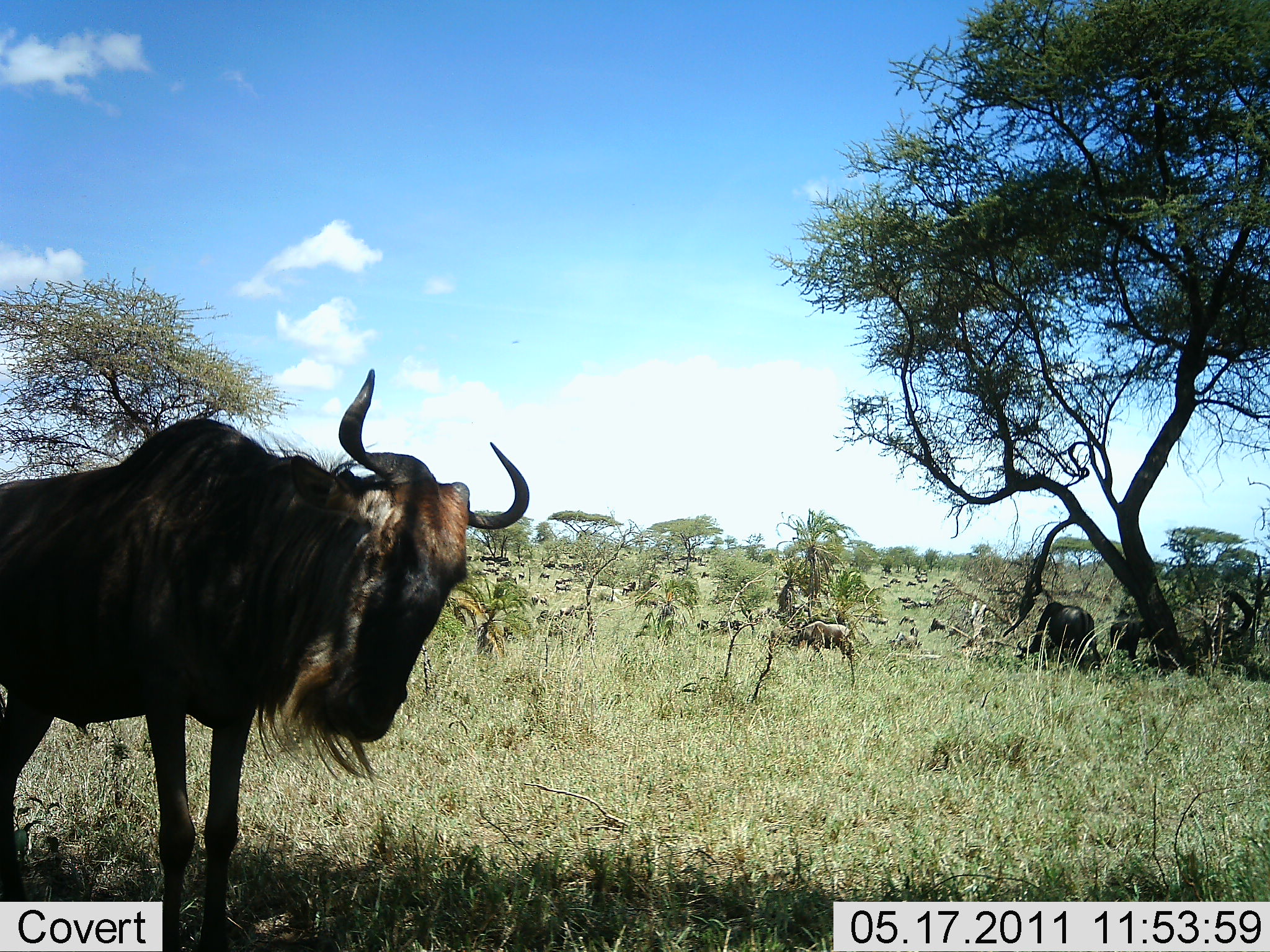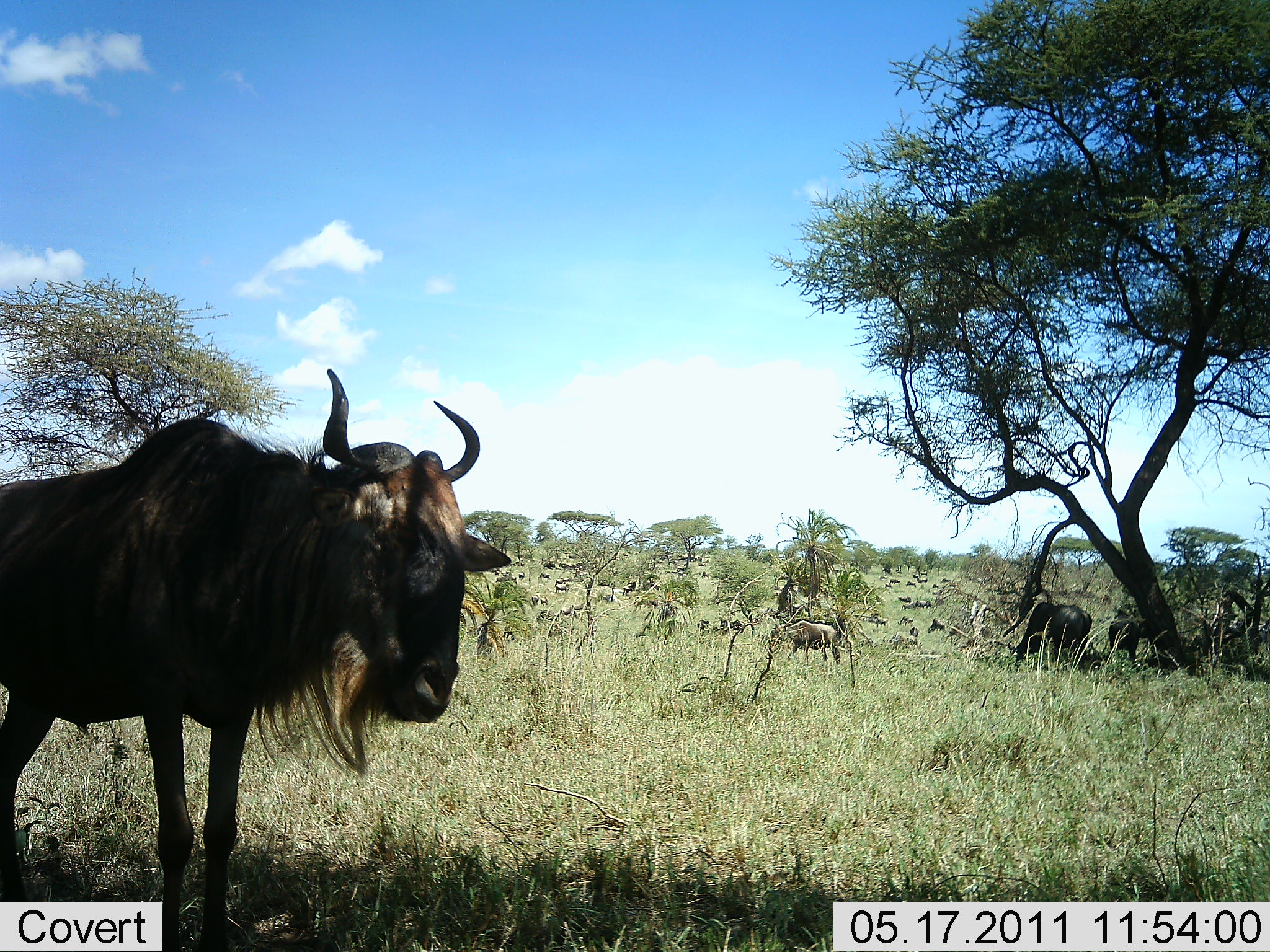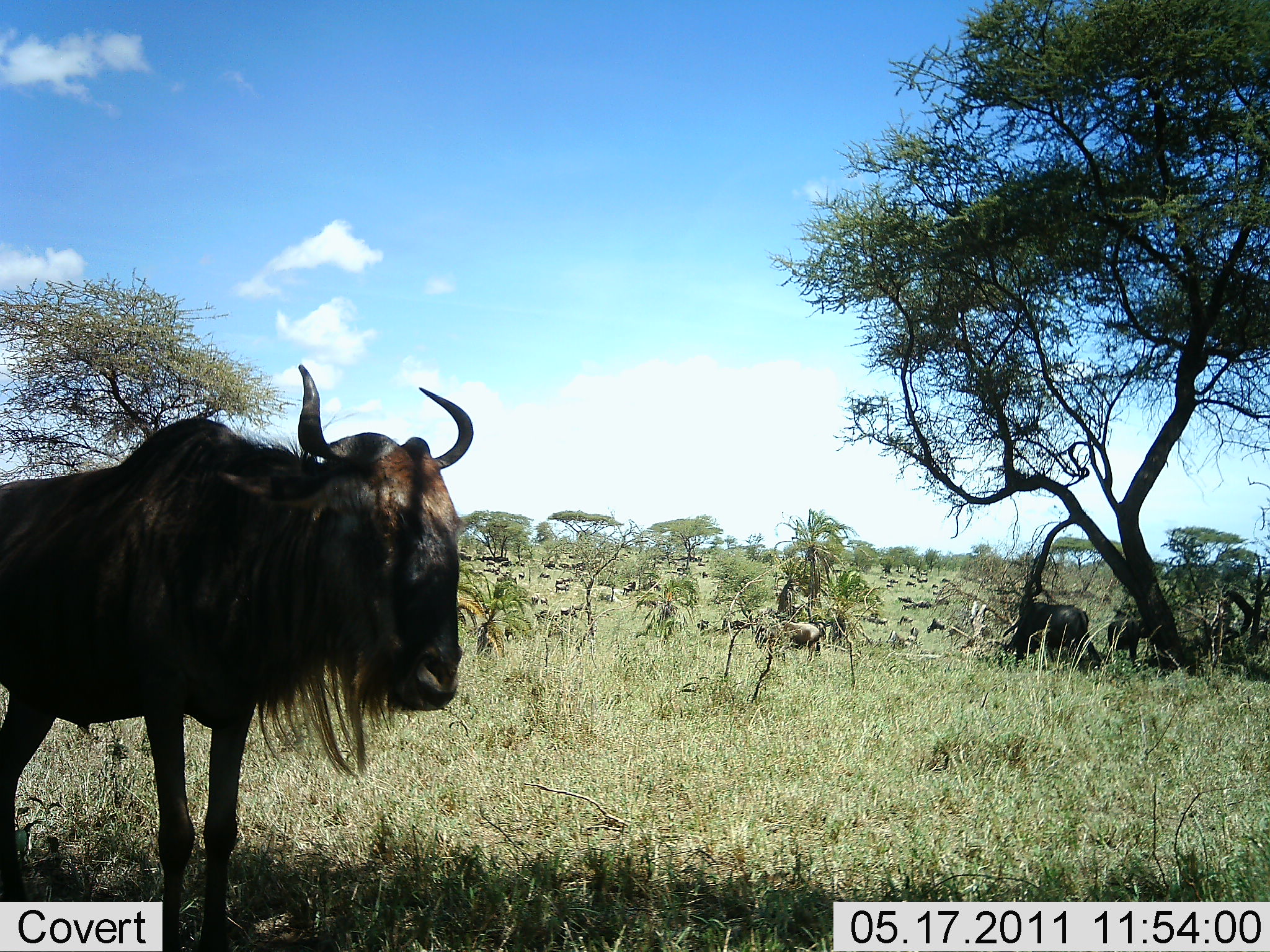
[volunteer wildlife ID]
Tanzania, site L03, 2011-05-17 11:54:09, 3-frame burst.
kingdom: Animalia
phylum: Chordata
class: Mammalia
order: Artiodactyla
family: Bovidae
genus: Connochaetes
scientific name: Connochaetes taurinus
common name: blue wildebeest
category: wildebeest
Wildebeest (blue wildebeest) (Connochaetes taurinus), count 11-50. Behavior (volunteer vote fractions): standing 62%, resting 15%, moving 54%, interacting 0%. Young present (vote fraction): 0%. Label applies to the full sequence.